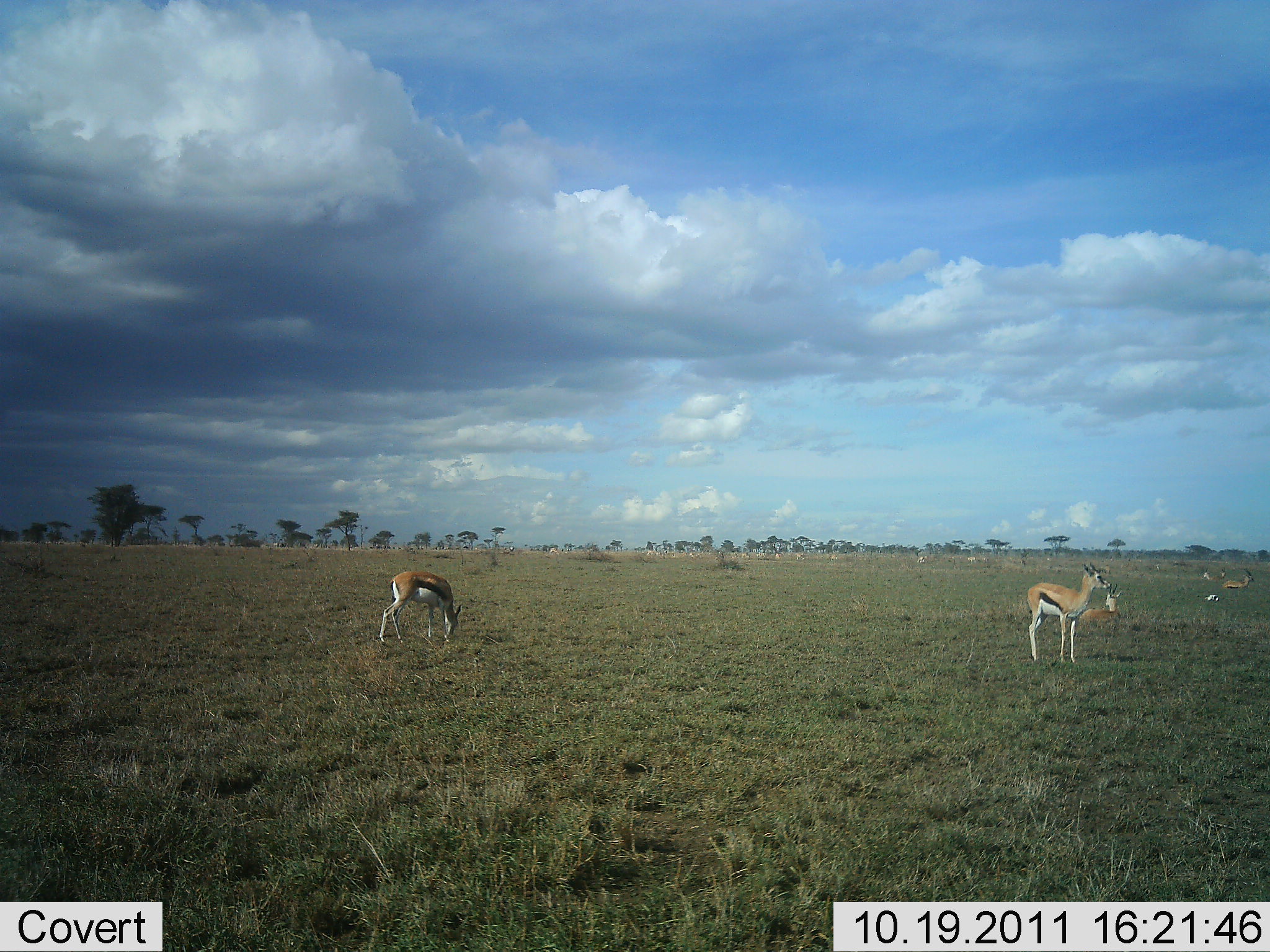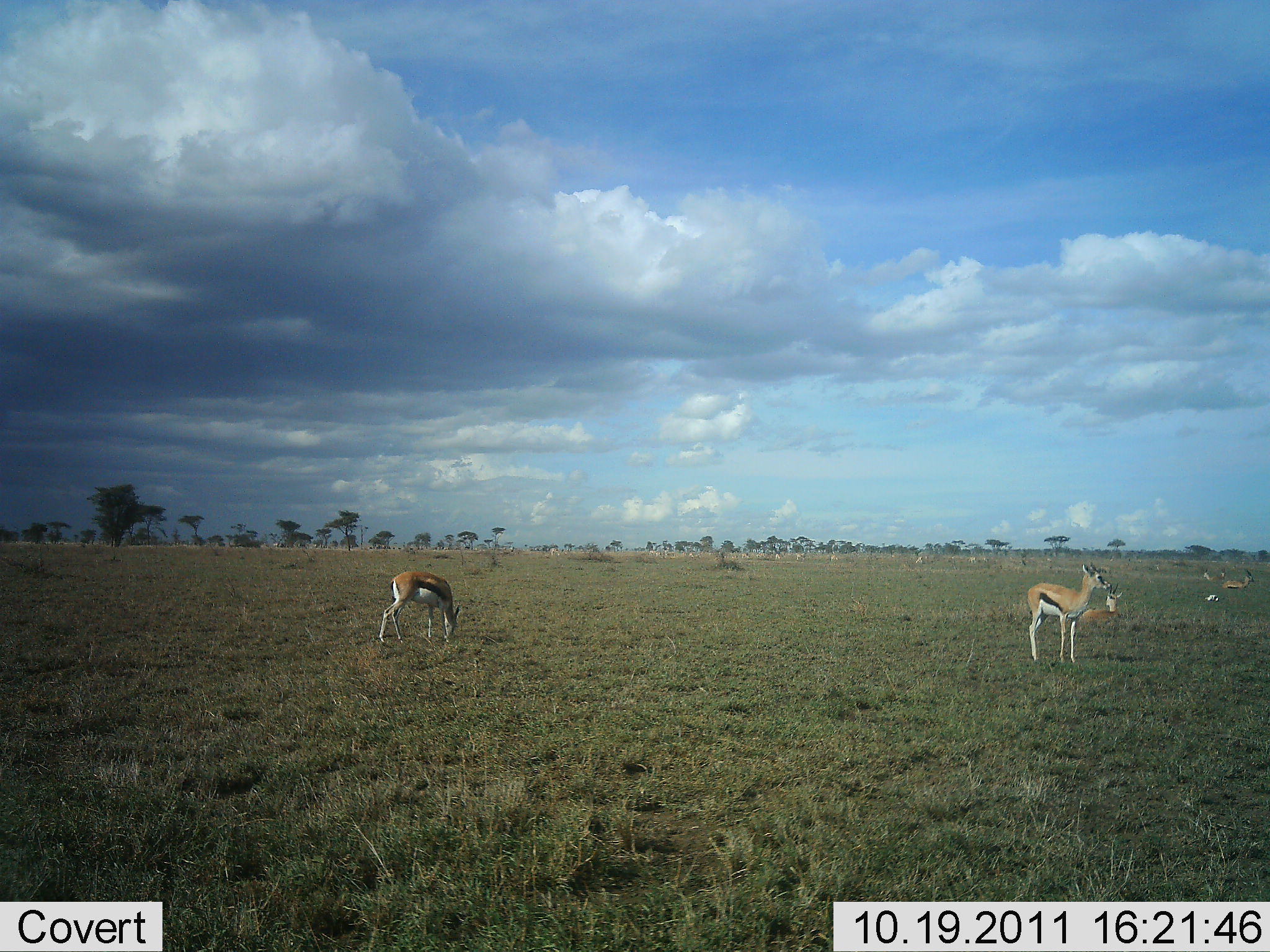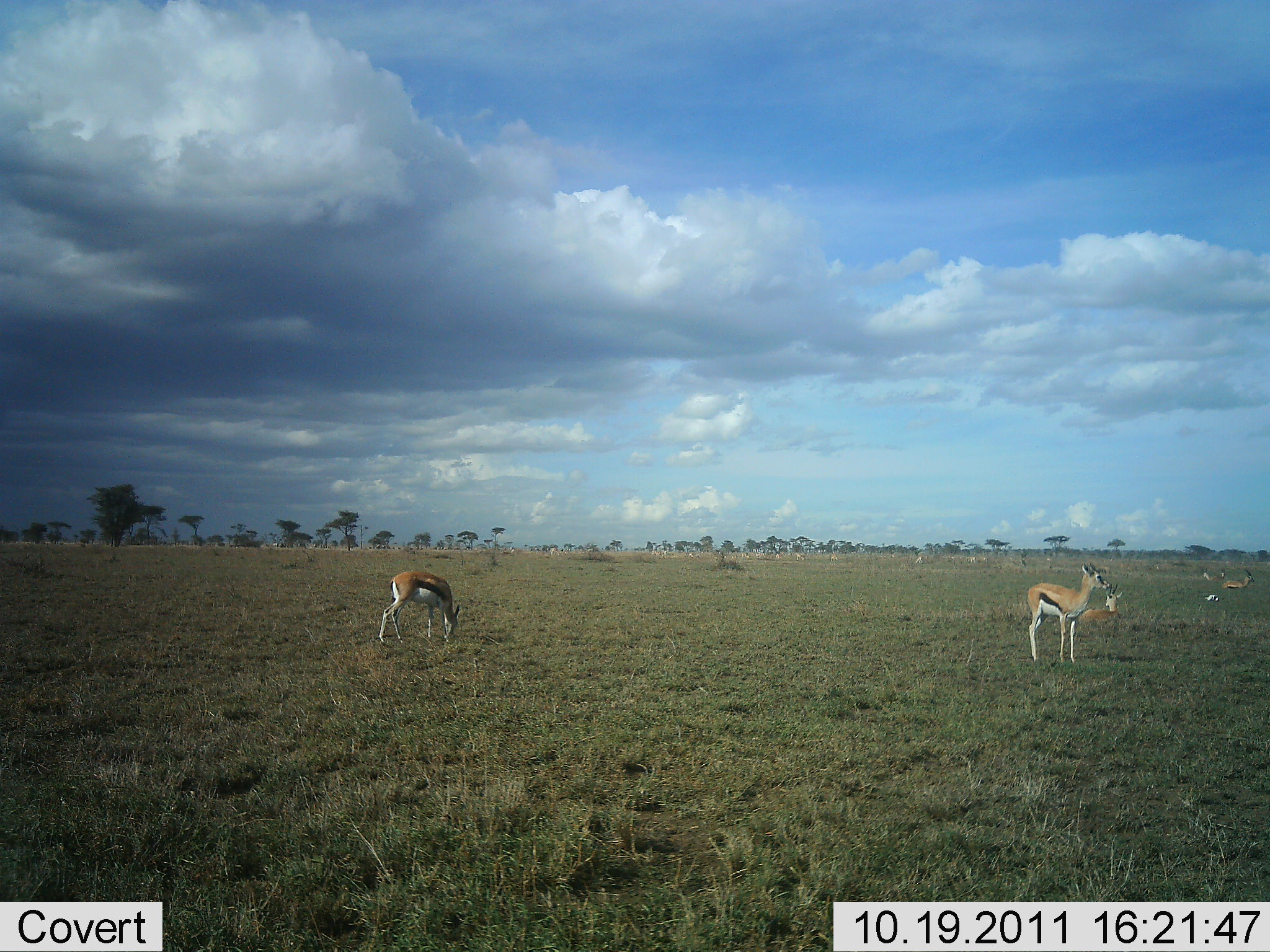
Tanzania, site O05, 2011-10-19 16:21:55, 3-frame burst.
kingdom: Animalia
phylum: Chordata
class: Mammalia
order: Artiodactyla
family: Bovidae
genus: Eudorcas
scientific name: Eudorcas thomsonii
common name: thomson's gazelle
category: gazellethomsons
Gazellethomsons (thomson's gazelle) (Eudorcas thomsonii), count 4. Behavior (volunteer vote fractions): standing 100%, resting 54%, moving 0%, interacting 0%. Young present (vote fraction): 0%. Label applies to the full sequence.